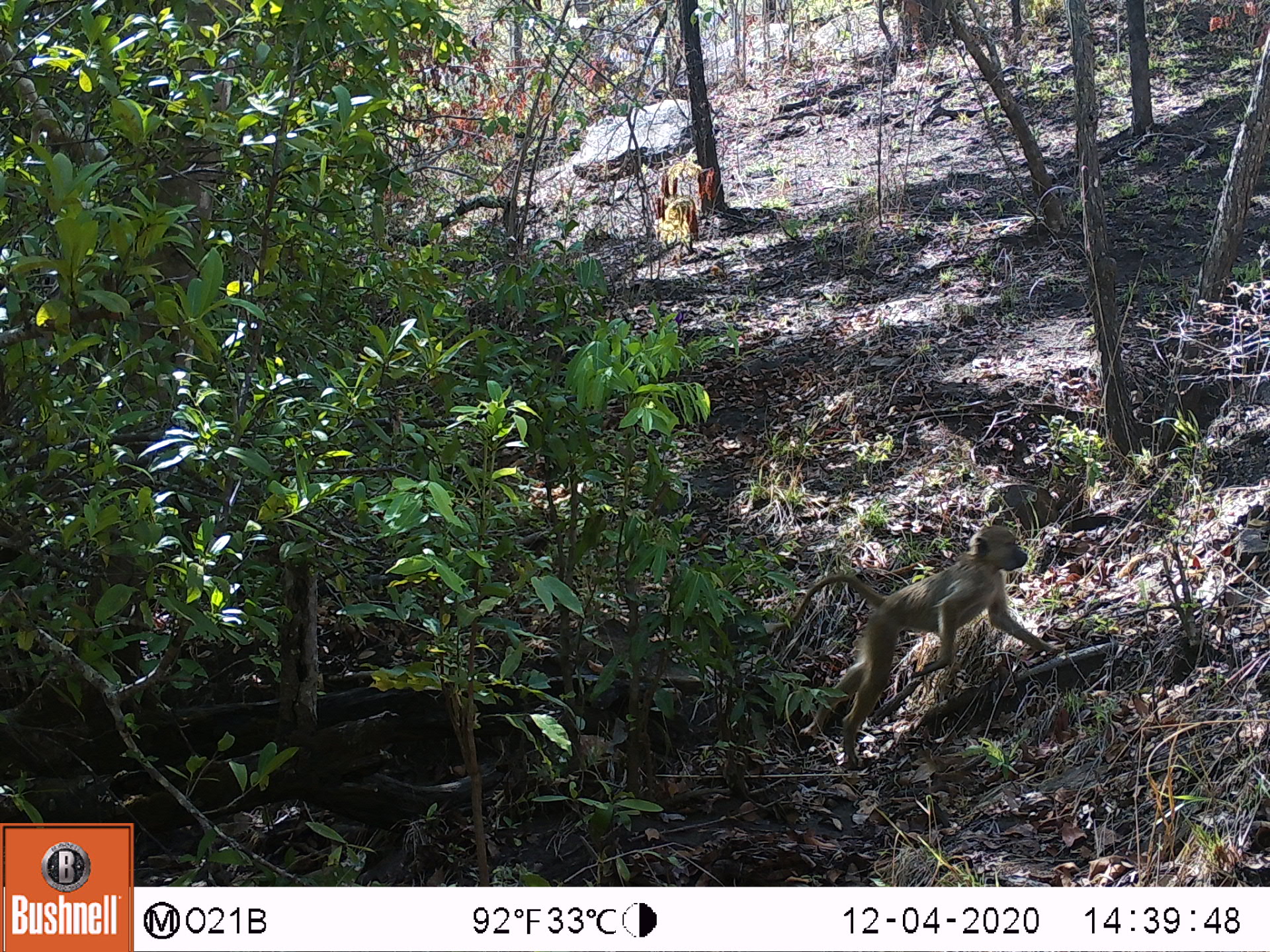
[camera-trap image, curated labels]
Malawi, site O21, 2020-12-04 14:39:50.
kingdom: Animalia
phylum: Chordata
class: Mammalia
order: Primates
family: Cercopithecidae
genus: Papio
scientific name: Papio cynocephalus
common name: yellow baboon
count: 1